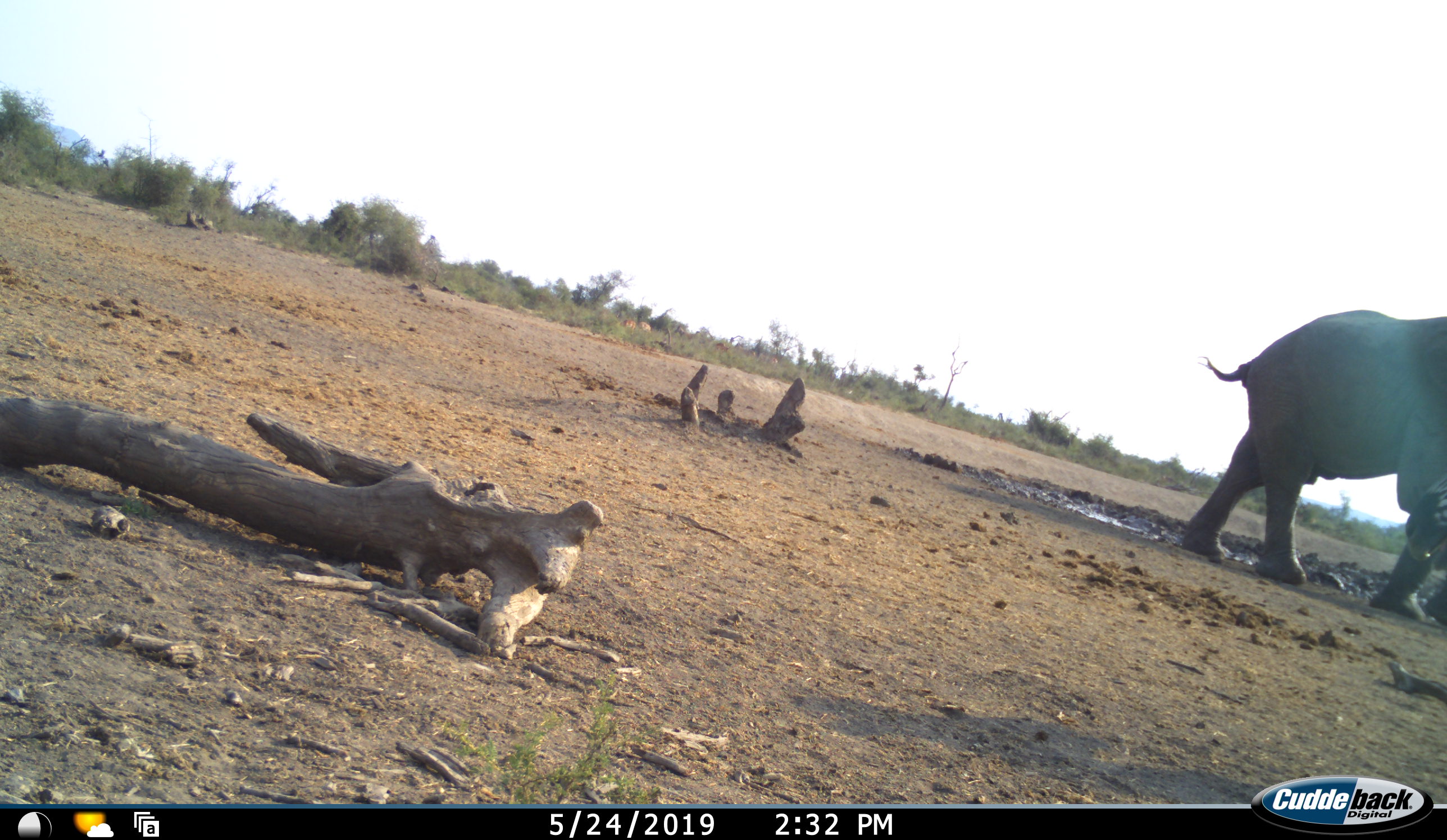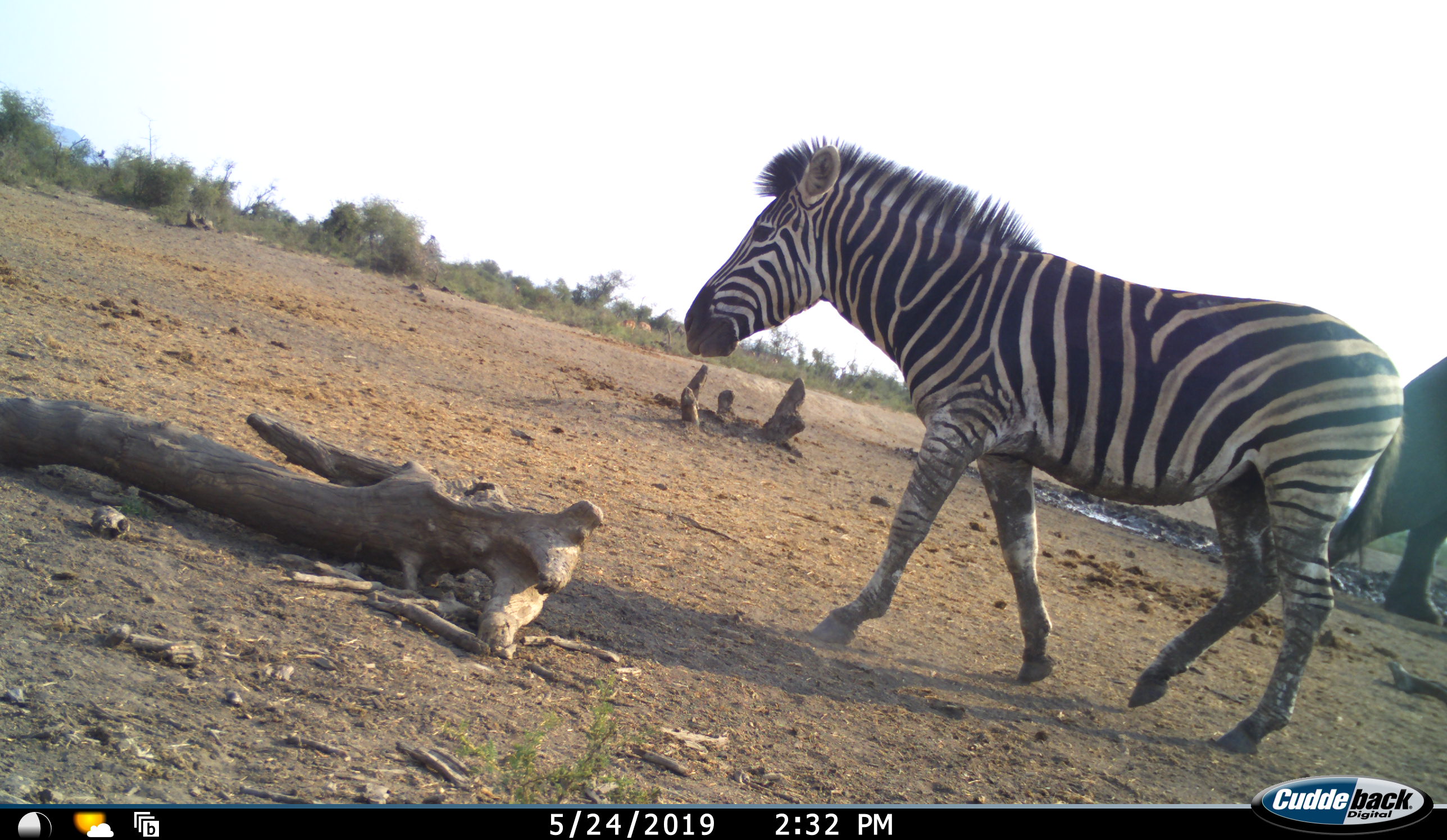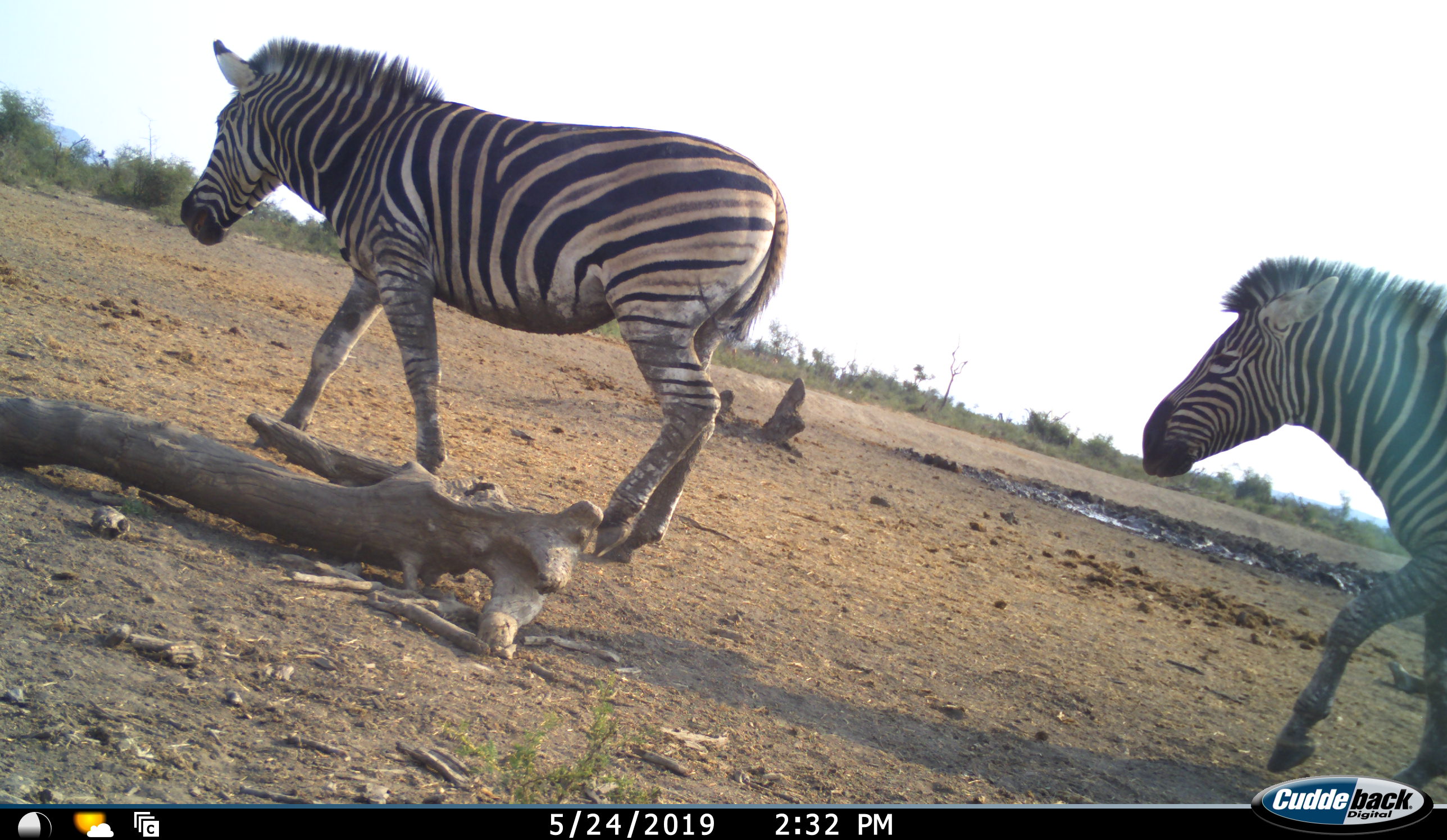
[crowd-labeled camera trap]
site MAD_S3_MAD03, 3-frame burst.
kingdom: Animalia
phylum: Chordata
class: Mammalia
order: Proboscidea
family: Elephantidae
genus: Loxodonta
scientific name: Loxodonta africana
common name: african bush elephant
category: elephant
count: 1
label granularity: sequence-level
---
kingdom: Animalia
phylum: Chordata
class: Mammalia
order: Perissodactyla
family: Equidae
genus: Equus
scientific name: Equus quagga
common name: plains zebra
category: zebraplains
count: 2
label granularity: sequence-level